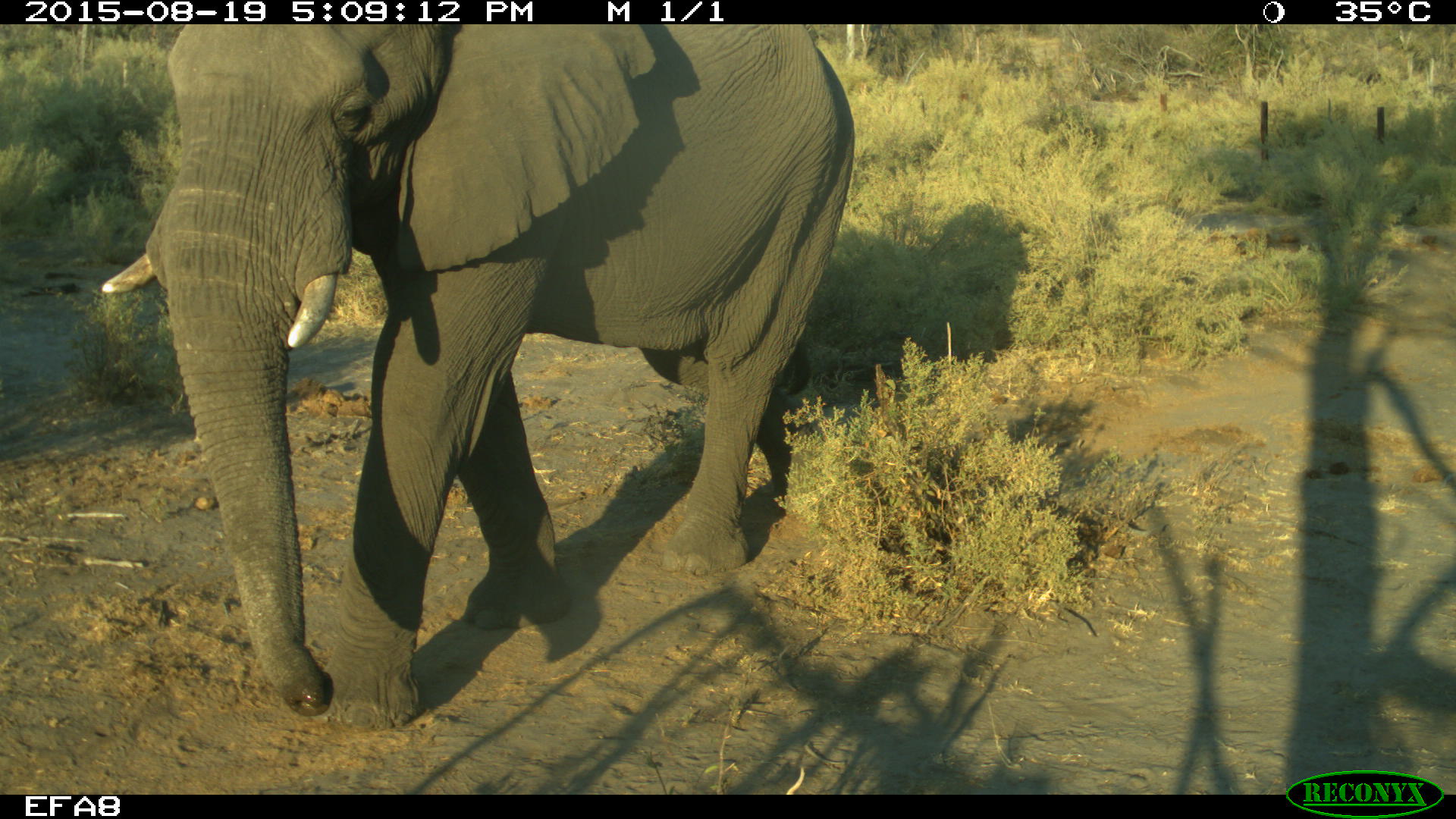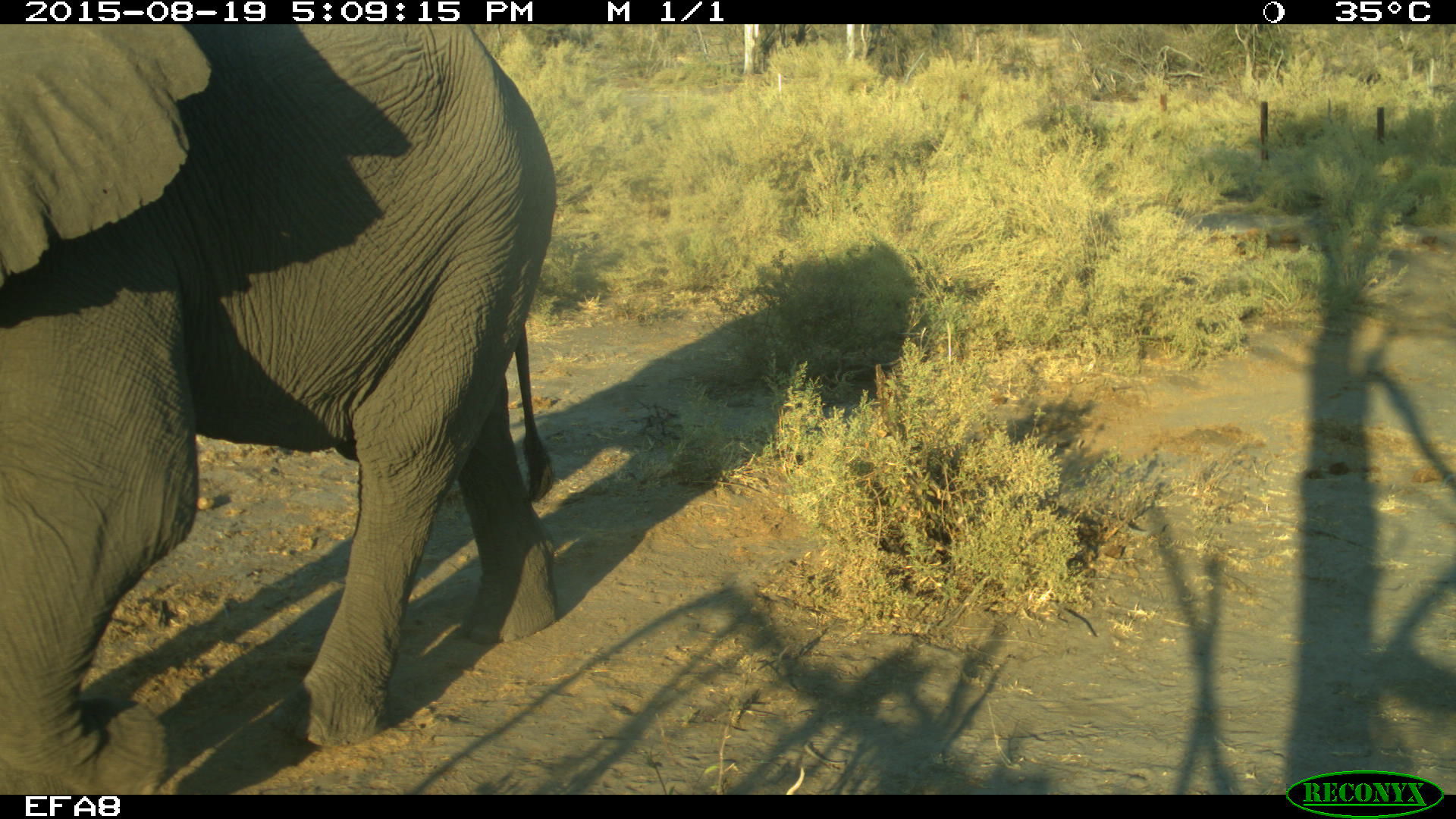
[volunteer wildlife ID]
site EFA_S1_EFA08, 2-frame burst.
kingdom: Animalia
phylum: Chordata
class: Mammalia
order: Proboscidea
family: Elephantidae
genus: Loxodonta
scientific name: Loxodonta africana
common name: african bush elephant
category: elephant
Elephant (african bush elephant) (Loxodonta africana), count 1. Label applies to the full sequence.